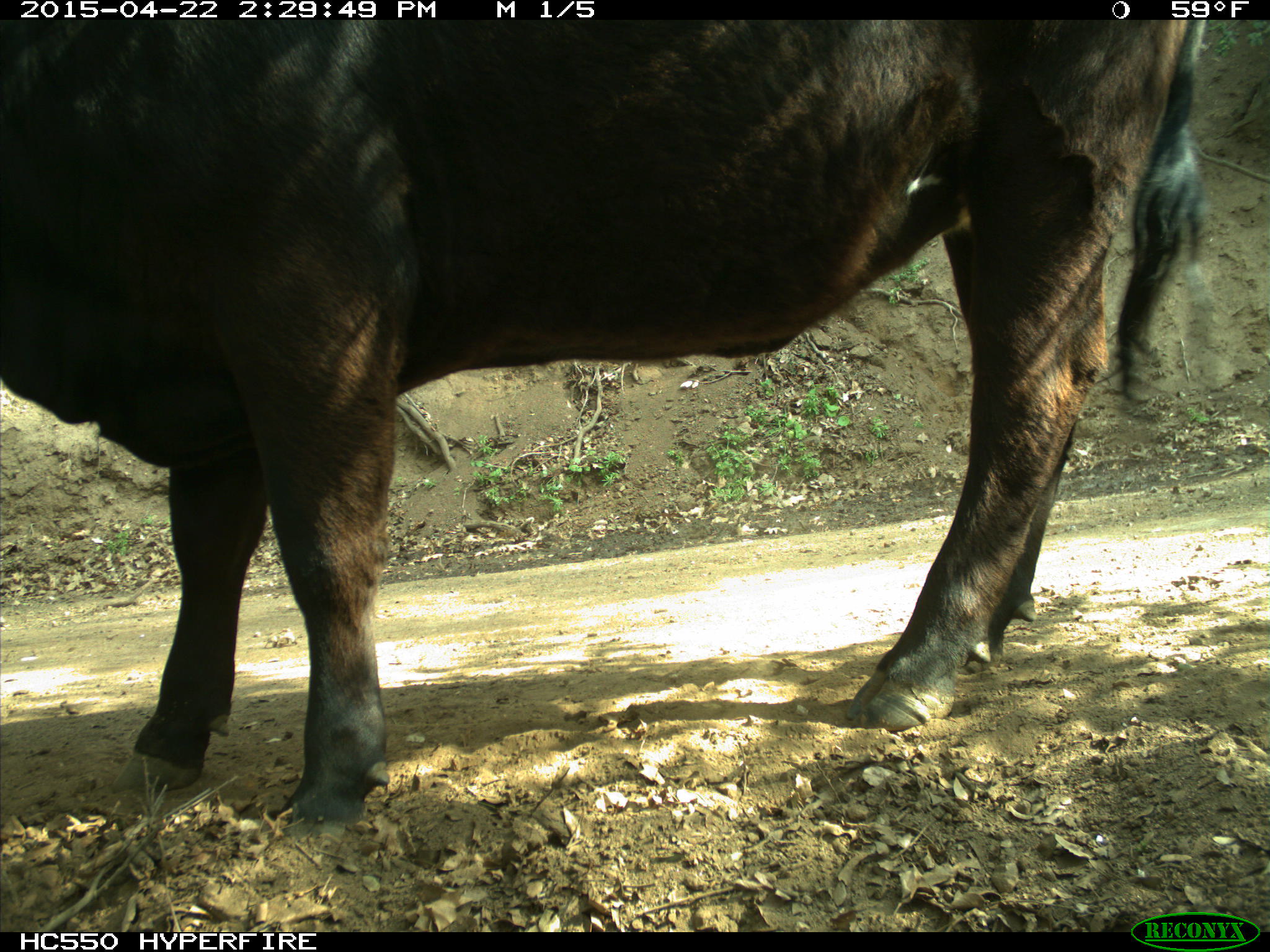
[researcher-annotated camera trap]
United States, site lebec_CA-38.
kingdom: Animalia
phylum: Chordata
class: Mammalia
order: Artiodactyla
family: Bovidae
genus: Bos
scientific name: Bos taurus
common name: domestic cow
Bos taurus (domestic cow).